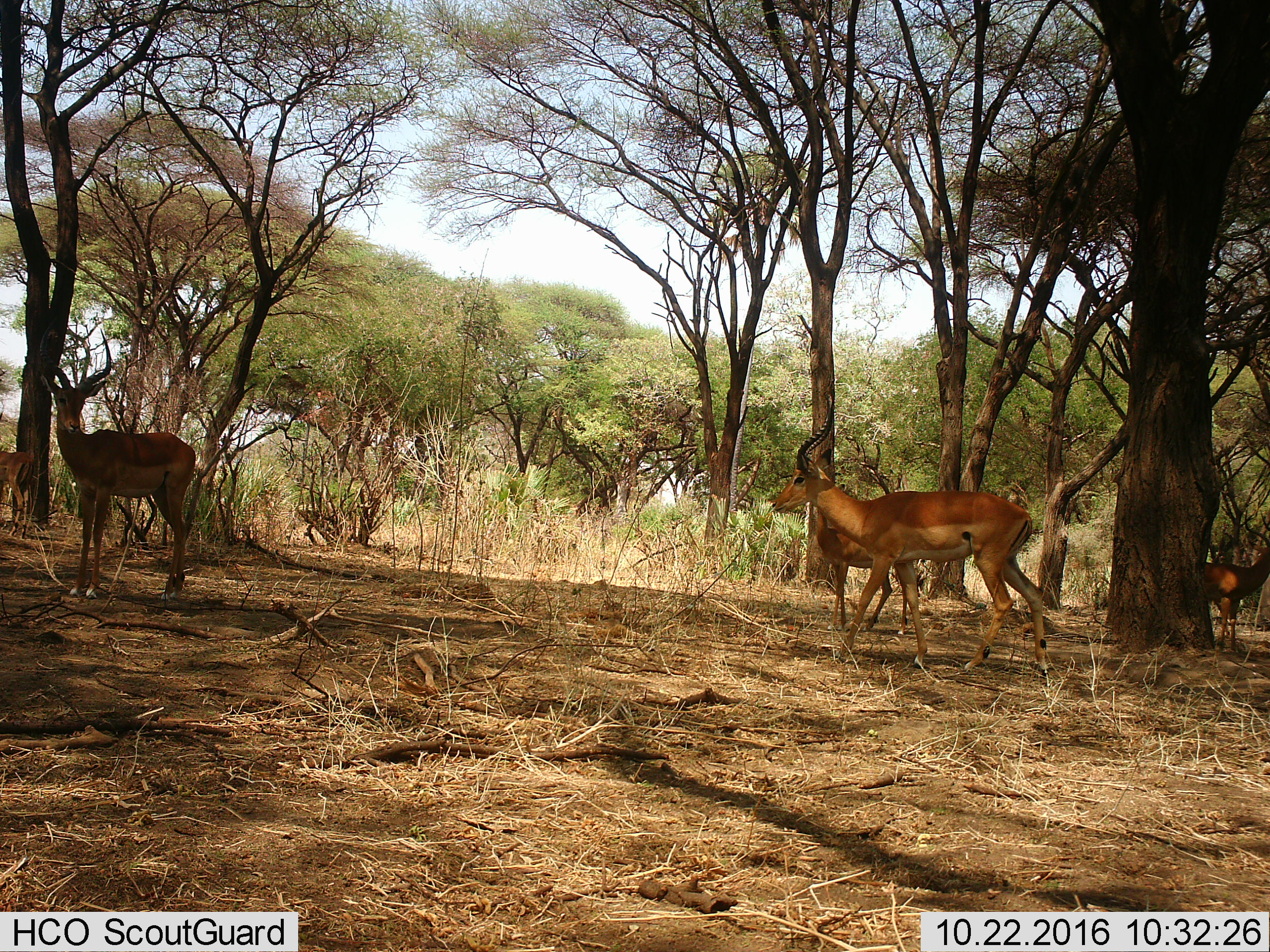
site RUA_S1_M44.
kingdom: Animalia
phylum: Chordata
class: Mammalia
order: Artiodactyla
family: Bovidae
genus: Aepyceros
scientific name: Aepyceros melampus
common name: impala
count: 5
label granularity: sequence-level